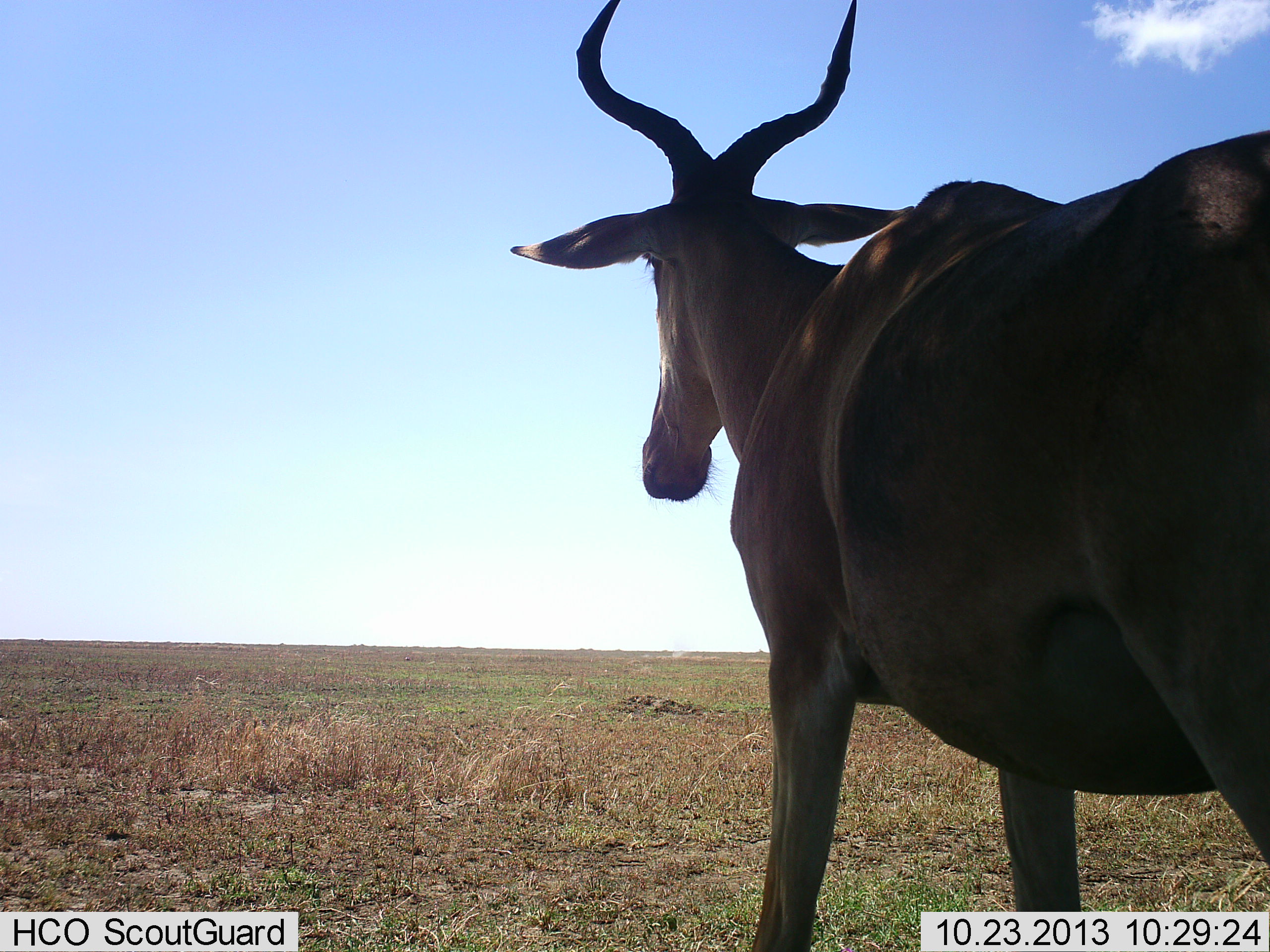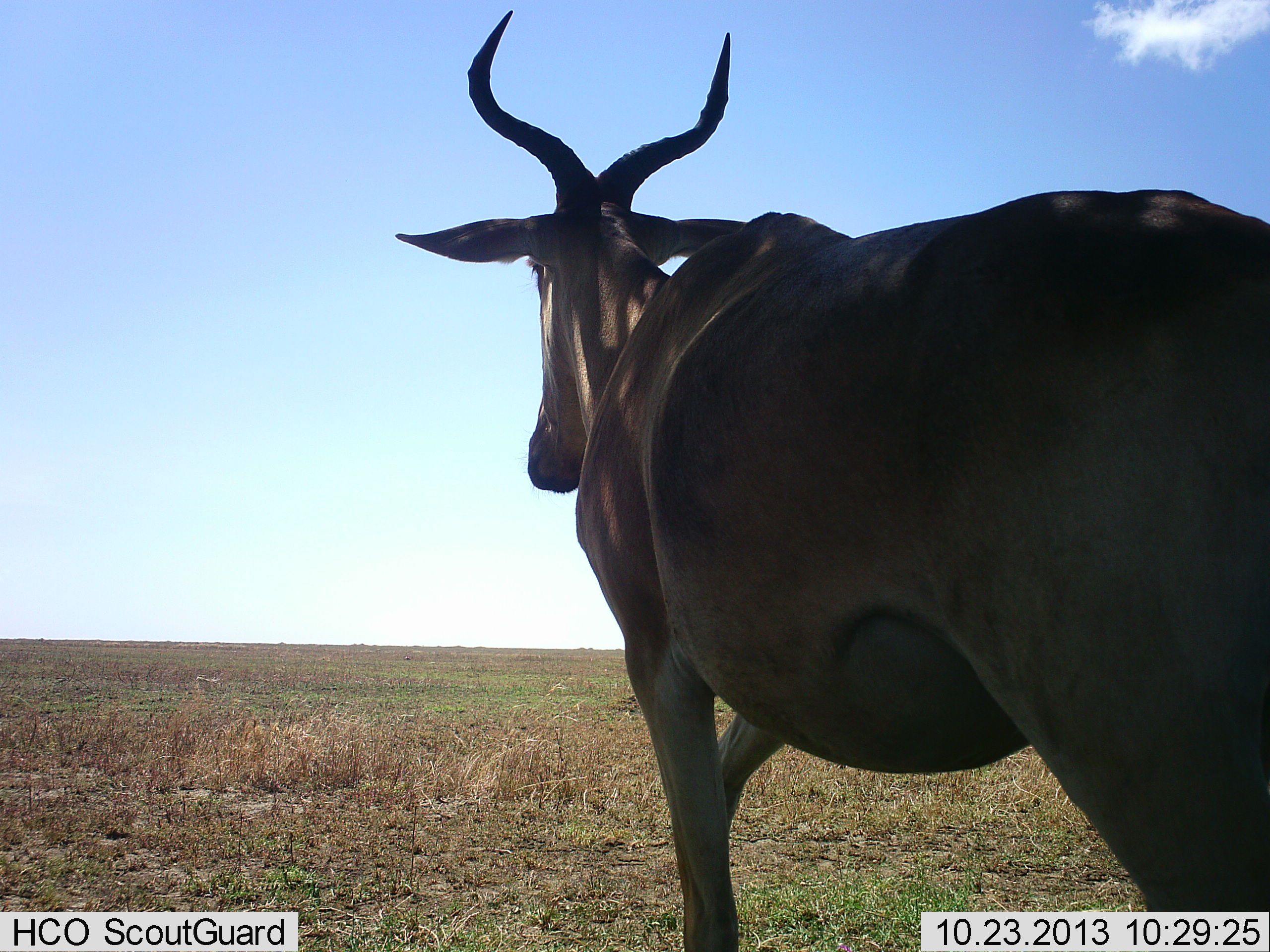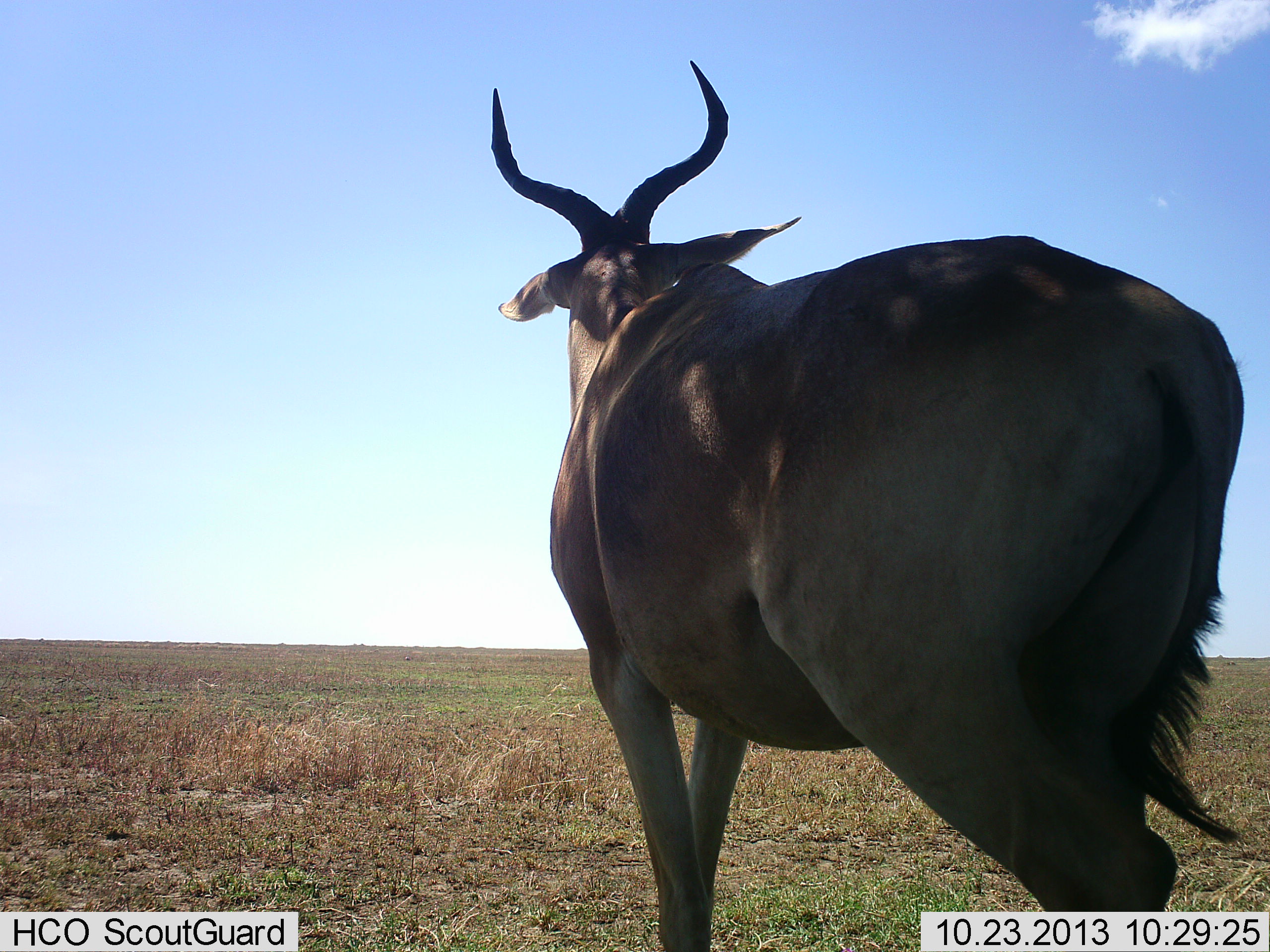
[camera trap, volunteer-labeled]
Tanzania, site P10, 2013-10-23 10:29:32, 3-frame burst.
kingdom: Animalia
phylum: Chordata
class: Mammalia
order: Artiodactyla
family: Bovidae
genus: Alcelaphus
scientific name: Alcelaphus buselaphus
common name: hartebeest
Hartebeest (Alcelaphus buselaphus), count 1. Behavior (volunteer vote fractions): standing 28%, resting 0%, moving 72%, interacting 0%. Young present (vote fraction): 0%. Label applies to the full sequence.